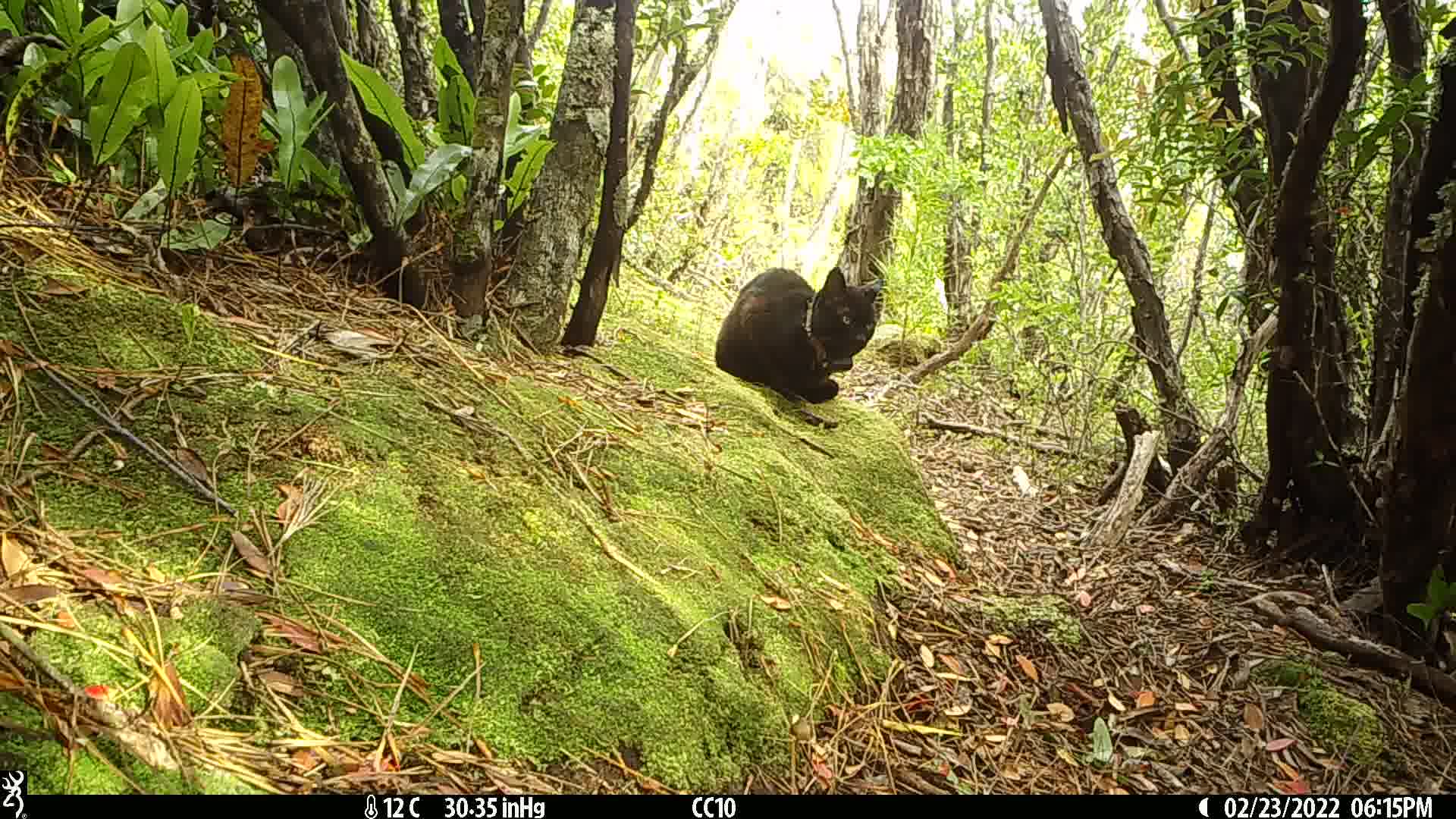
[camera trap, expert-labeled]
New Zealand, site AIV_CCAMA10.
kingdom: Animalia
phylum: Chordata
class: Mammalia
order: Carnivora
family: Felidae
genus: Felis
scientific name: Felis catus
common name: domestic cat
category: cat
Cat (domestic cat) (Felis catus).